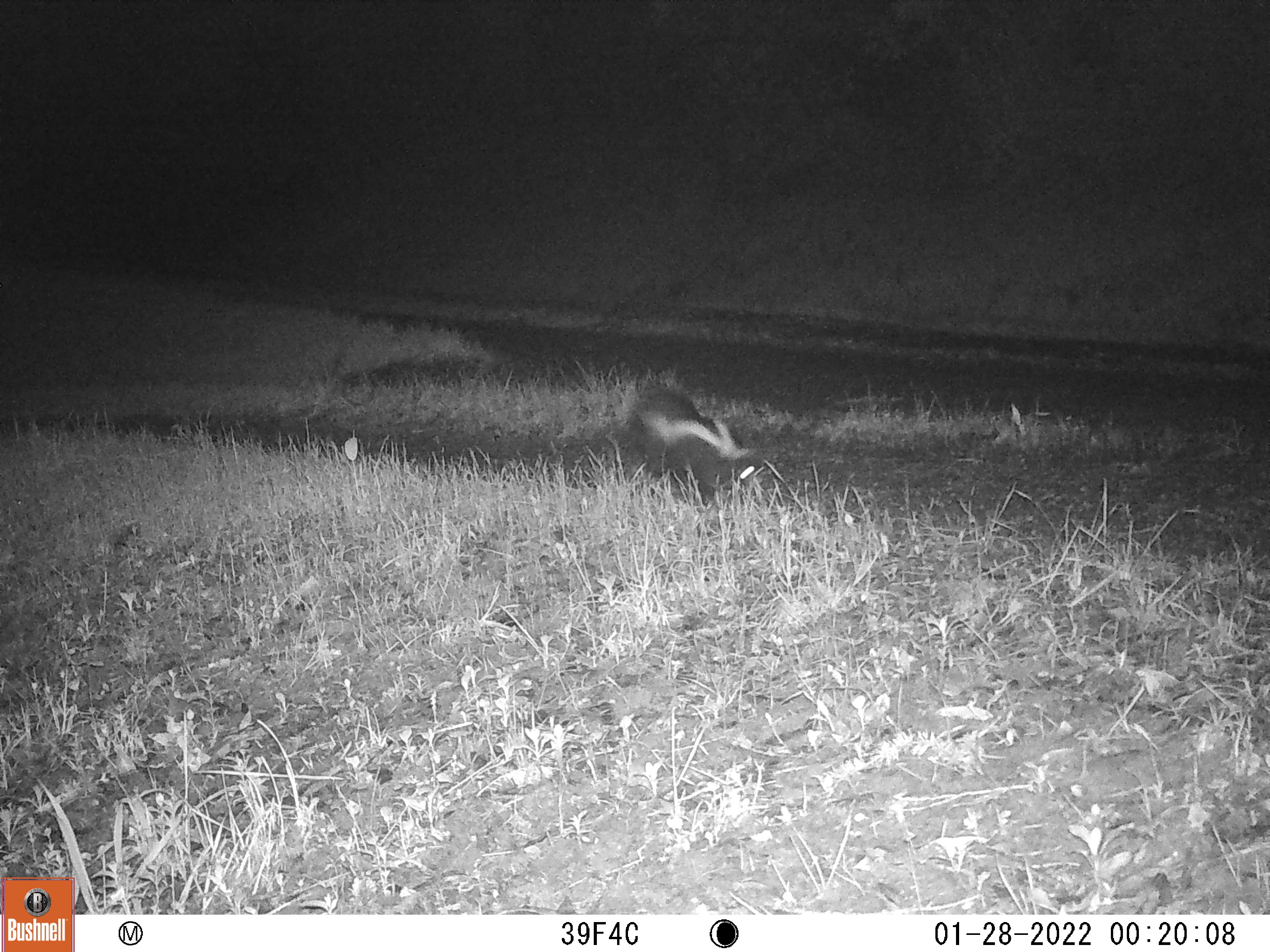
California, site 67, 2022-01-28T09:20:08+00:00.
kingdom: Animalia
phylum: Chordata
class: Mammalia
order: Carnivora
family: Mephitidae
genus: Mephitis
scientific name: Mephitis mephitis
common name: striped skunk